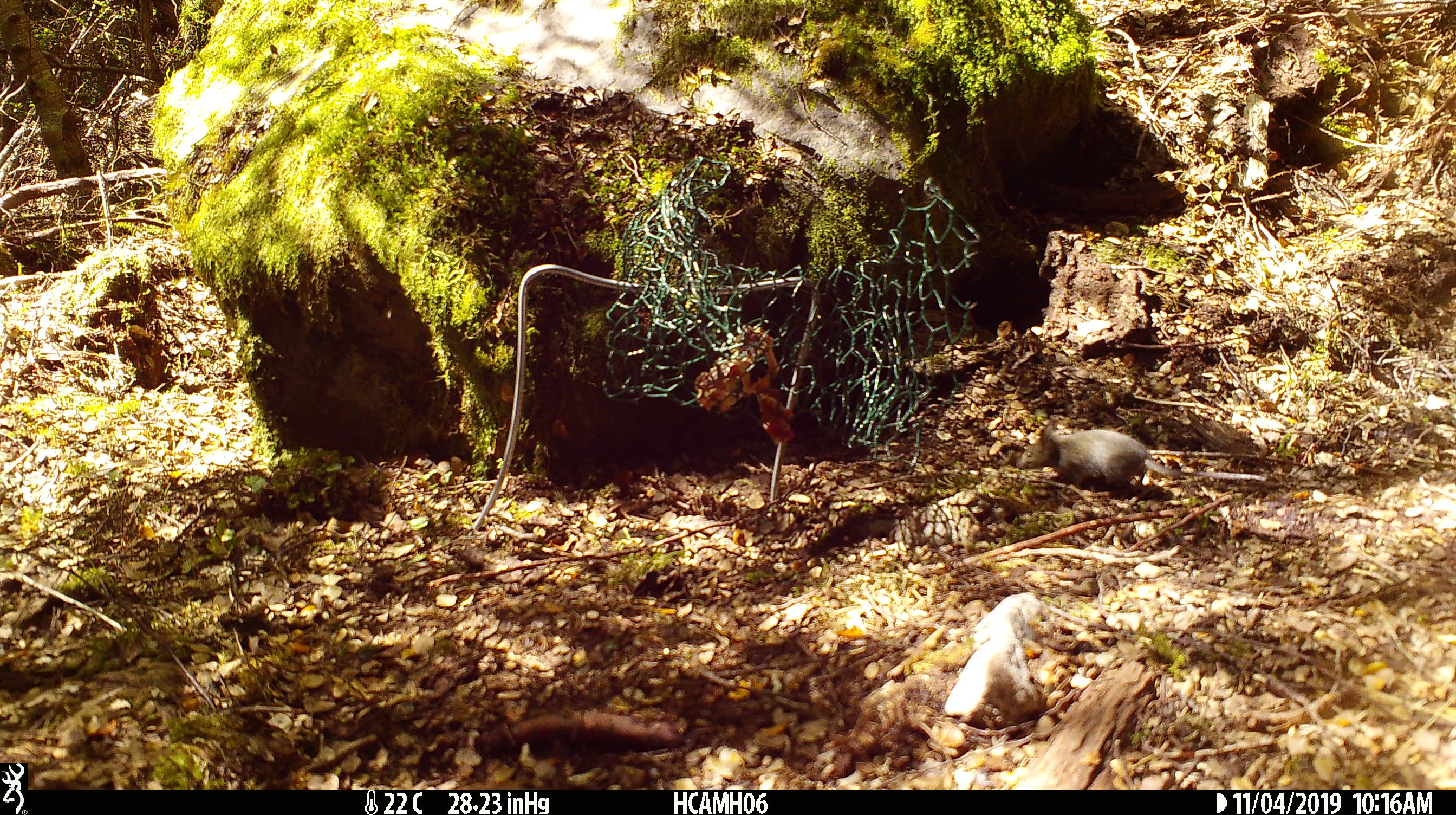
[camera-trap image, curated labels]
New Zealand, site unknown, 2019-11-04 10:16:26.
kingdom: Animalia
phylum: Chordata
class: Mammalia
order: Rodentia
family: Muridae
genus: Mus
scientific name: Mus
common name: mouse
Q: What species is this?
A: Mouse (Mus).